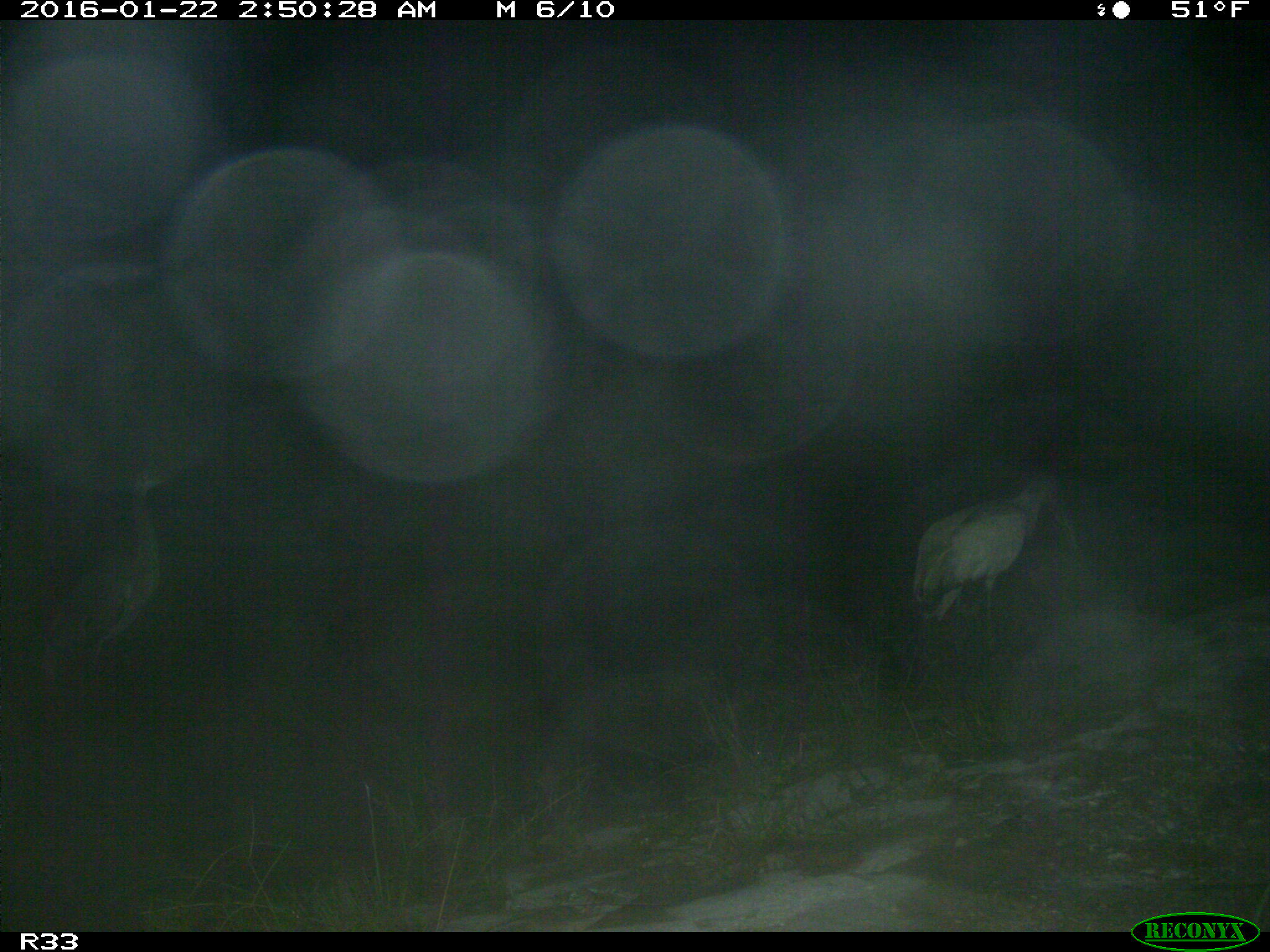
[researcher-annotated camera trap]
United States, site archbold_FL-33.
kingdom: Animalia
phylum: Chordata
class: Aves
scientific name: Aves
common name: birds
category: unidentified bird